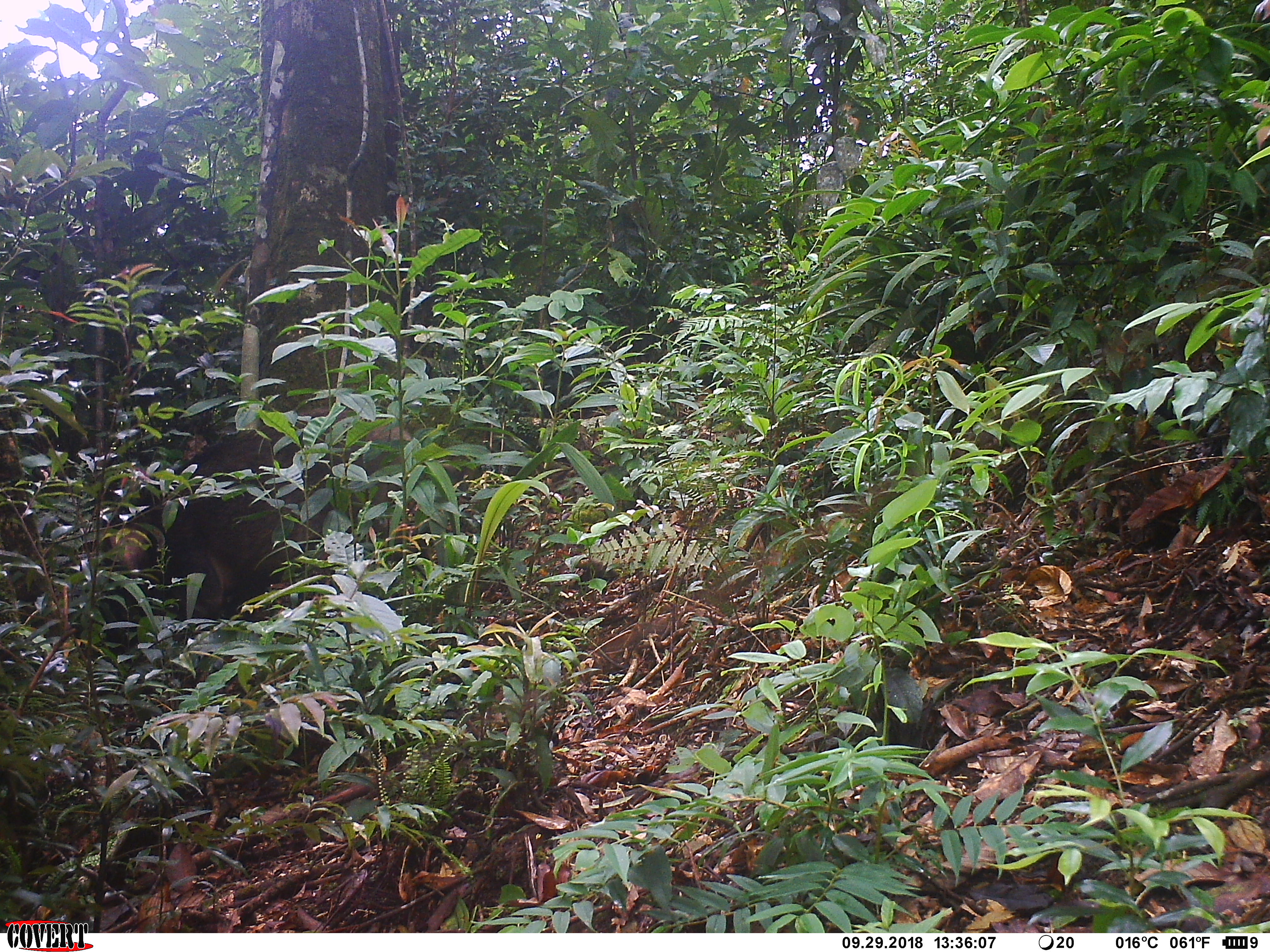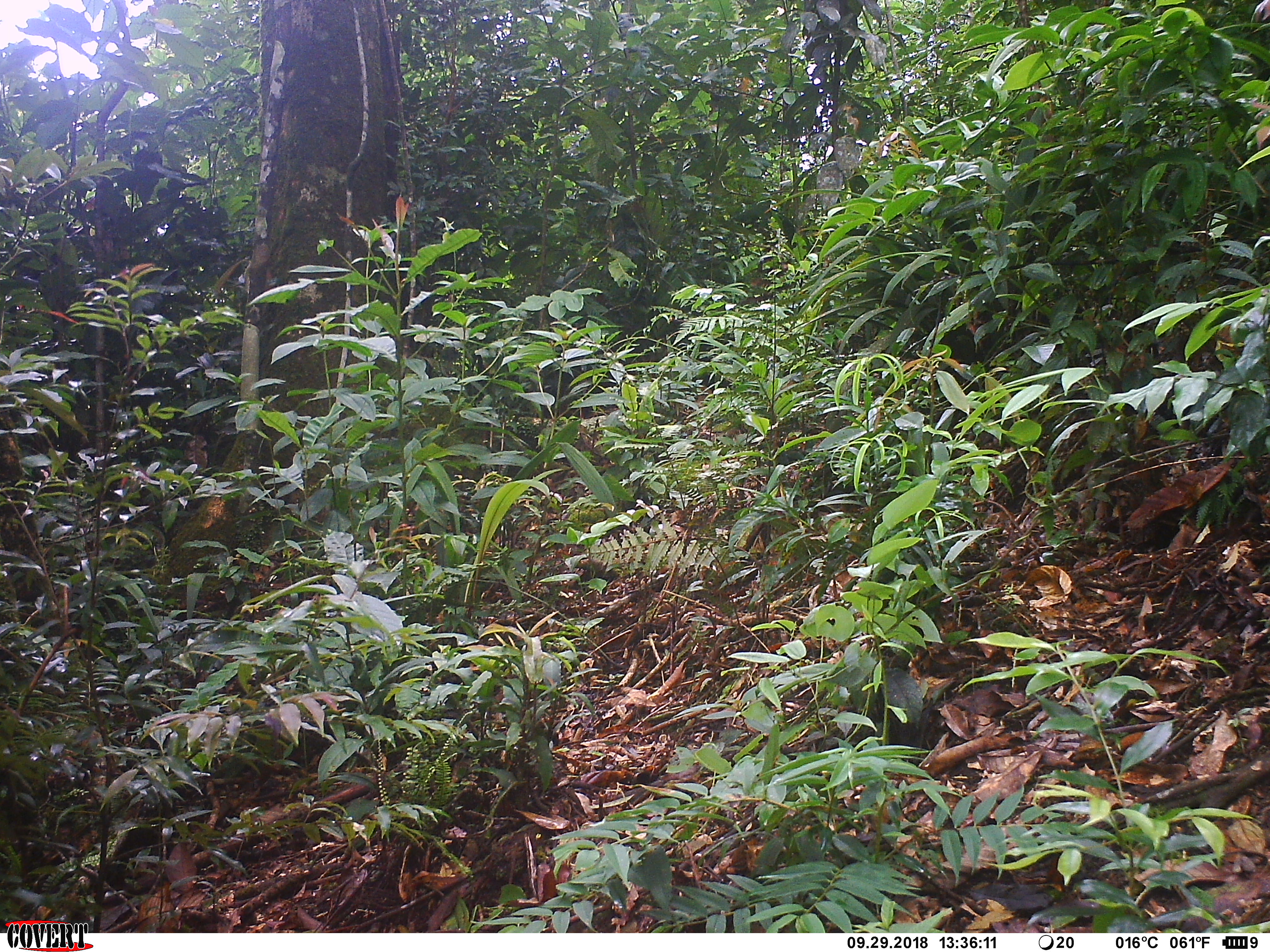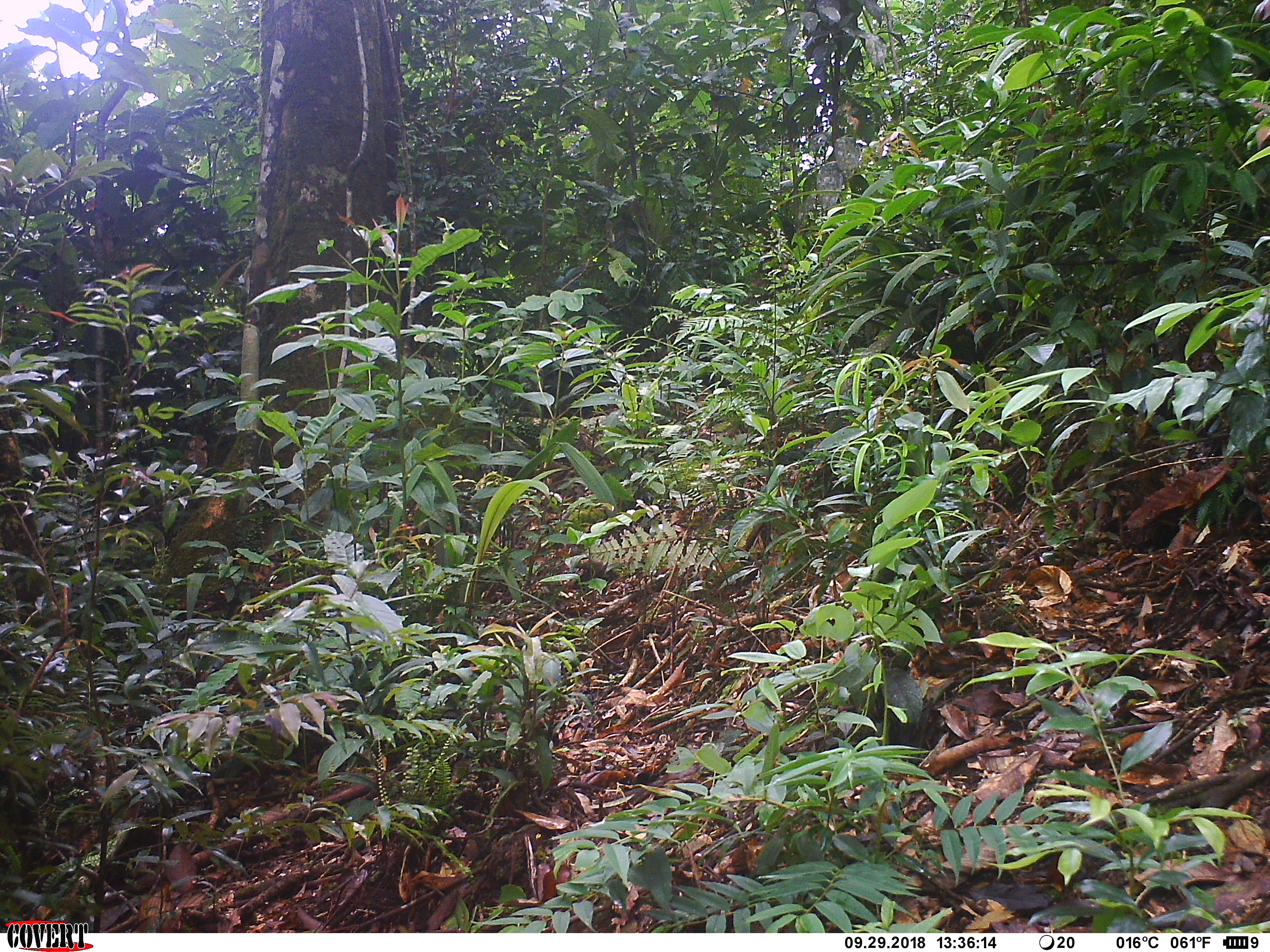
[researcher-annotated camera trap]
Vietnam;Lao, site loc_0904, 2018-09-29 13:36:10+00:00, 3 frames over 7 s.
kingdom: Animalia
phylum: Chordata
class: Mammalia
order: Artiodactyla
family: Suidae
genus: Sus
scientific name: Sus scrofa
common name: eurasian wild pig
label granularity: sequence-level